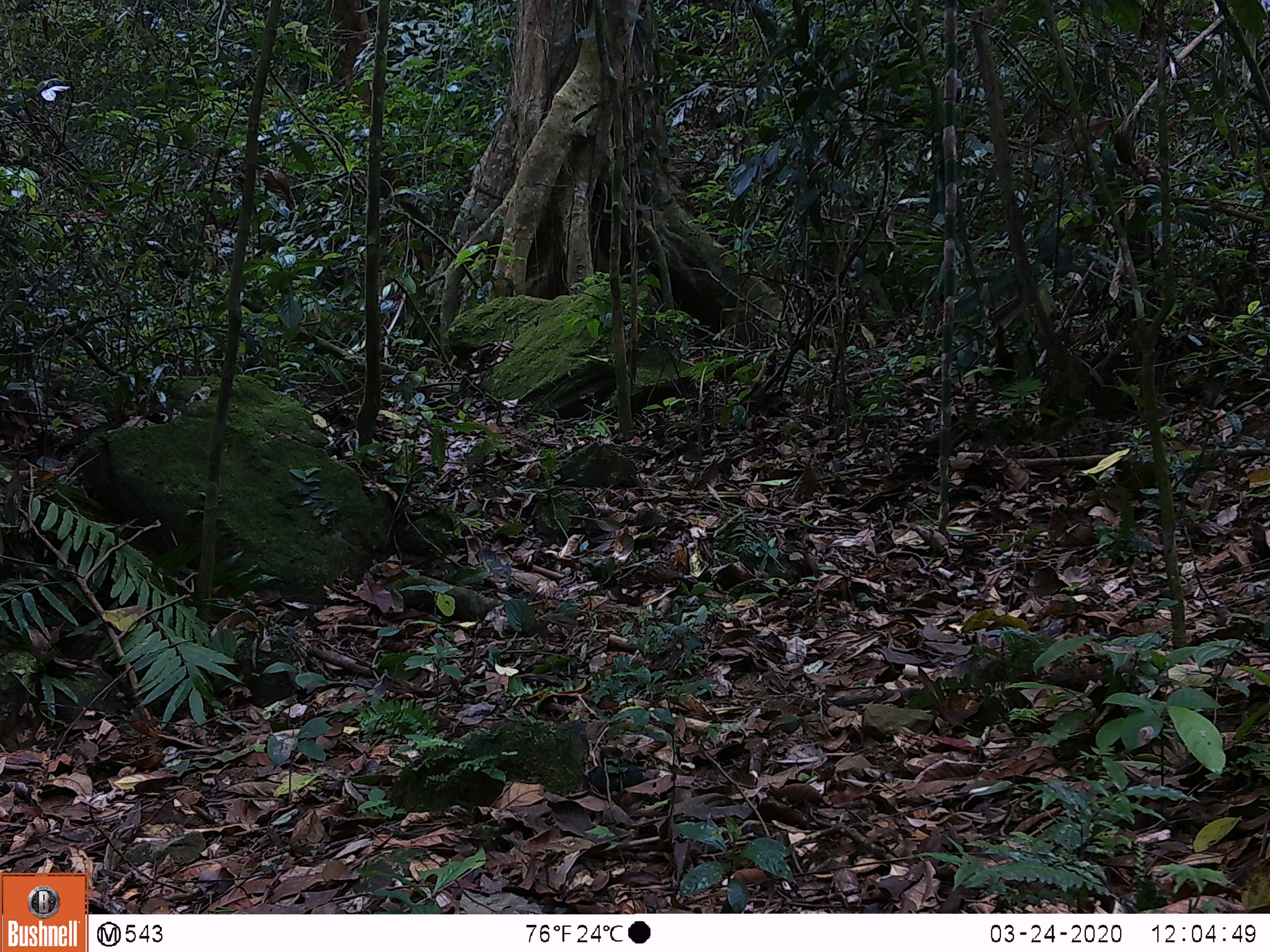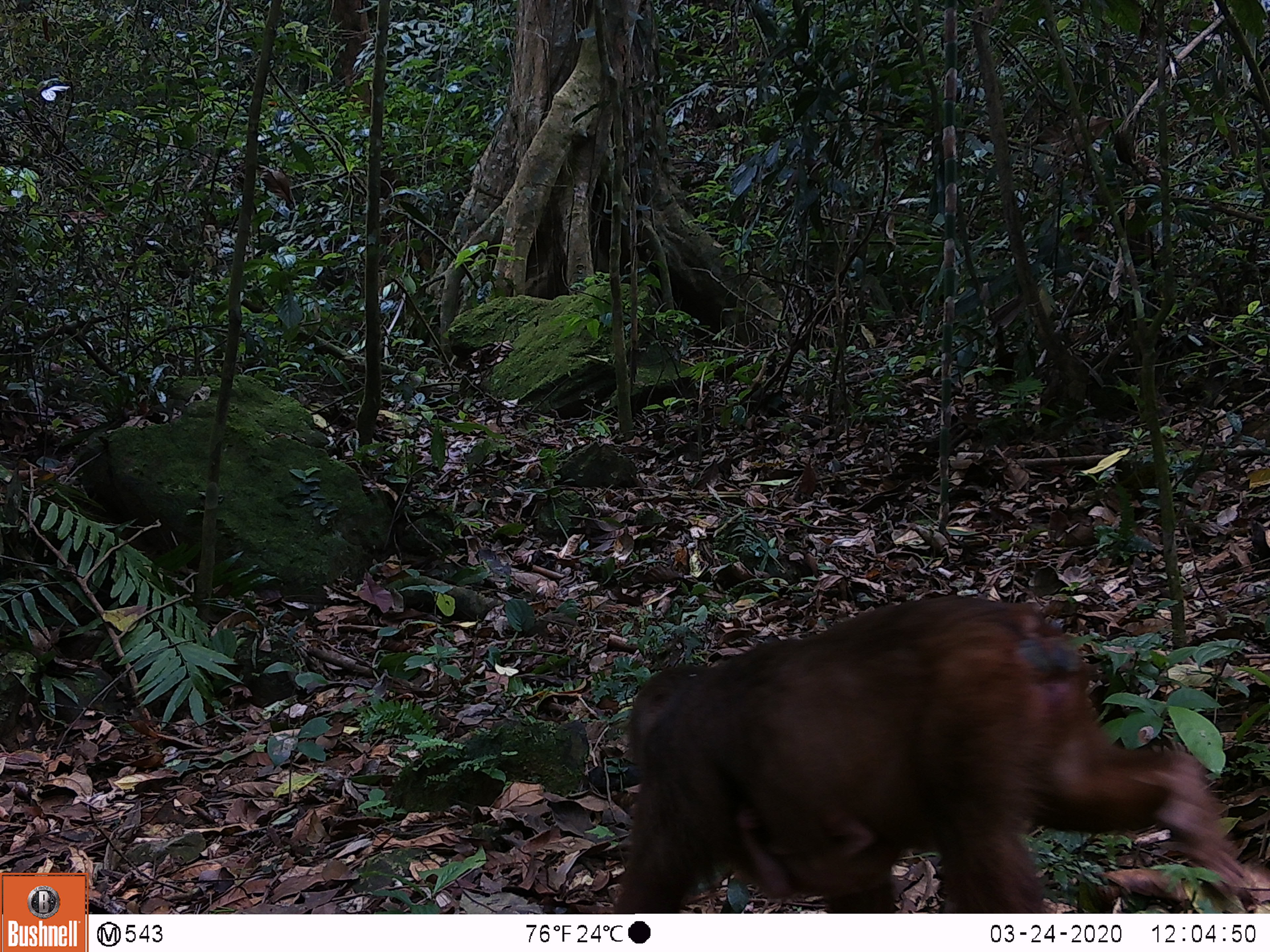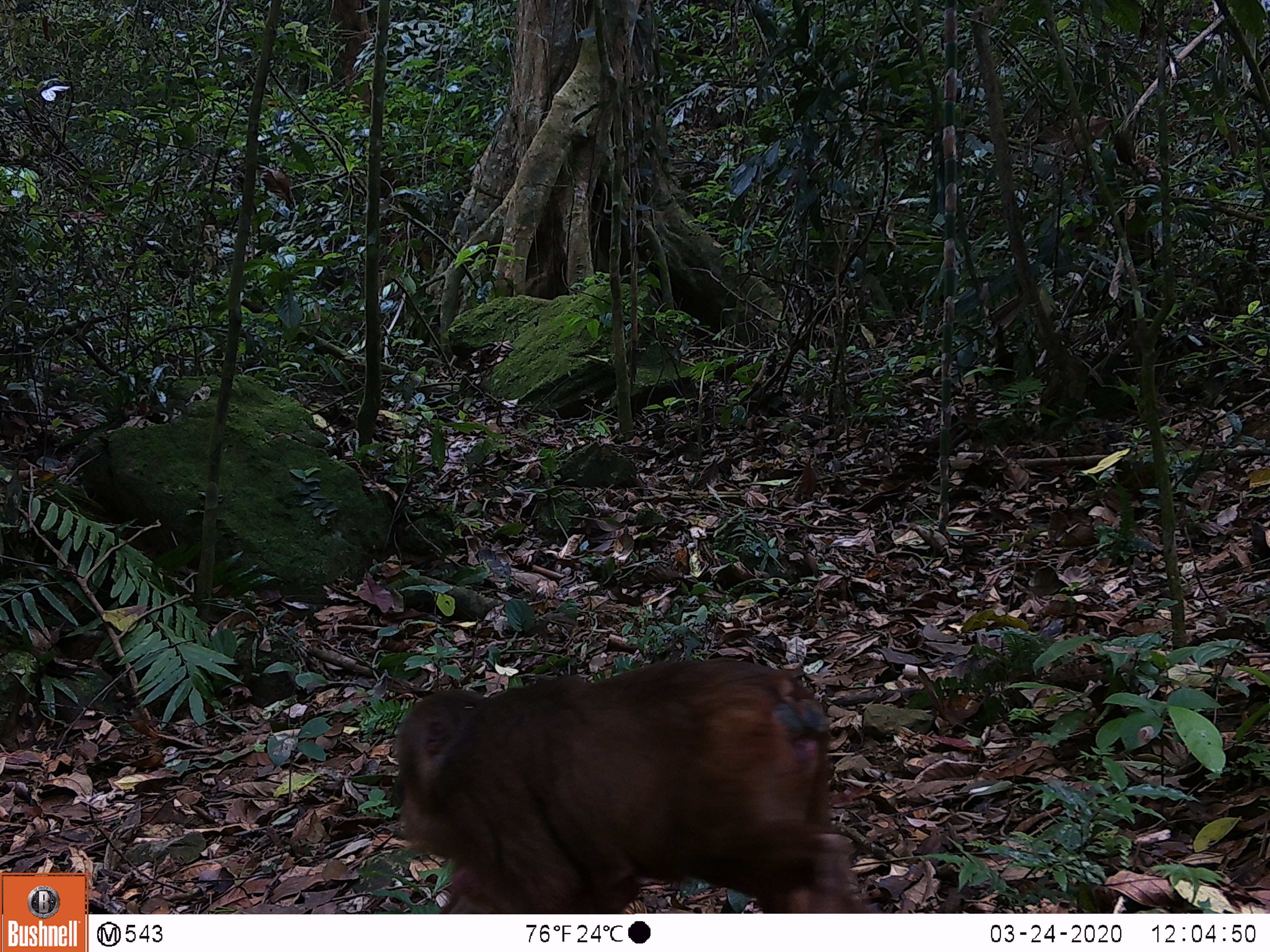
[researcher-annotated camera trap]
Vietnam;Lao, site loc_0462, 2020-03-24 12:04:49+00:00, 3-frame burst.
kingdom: Animalia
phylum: Chordata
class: Mammalia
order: Primates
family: Cercopithecidae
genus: Macaca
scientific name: Macaca arctoides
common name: stump-tailed macaque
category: stump tailed macaque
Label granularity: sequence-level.